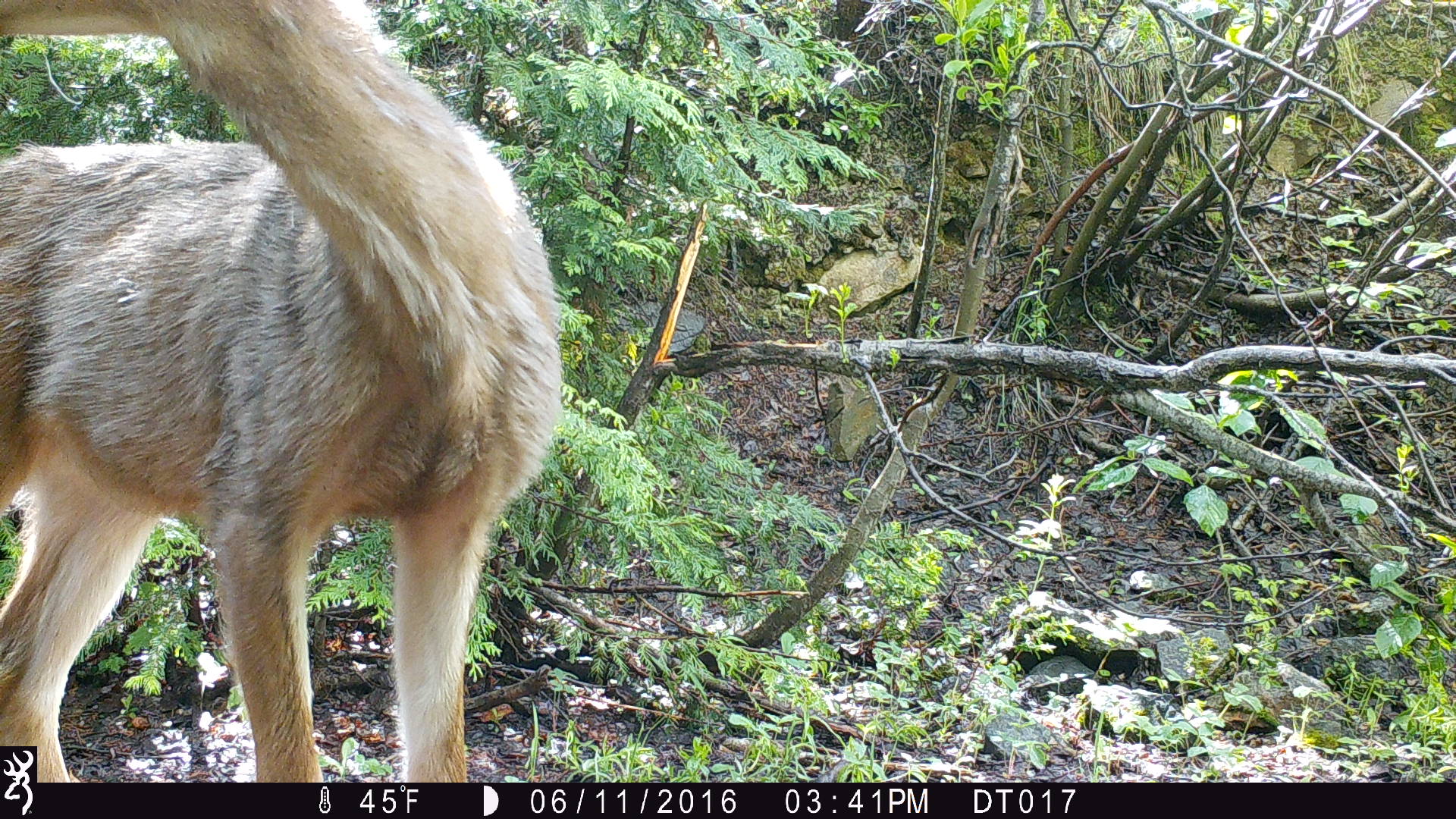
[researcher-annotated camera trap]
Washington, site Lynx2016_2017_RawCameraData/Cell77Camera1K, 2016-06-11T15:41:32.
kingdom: Animalia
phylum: Chordata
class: Mammalia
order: Artiodactyla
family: Cervidae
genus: Odocoileus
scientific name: Odocoileus hemionus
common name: mule deer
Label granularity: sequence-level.